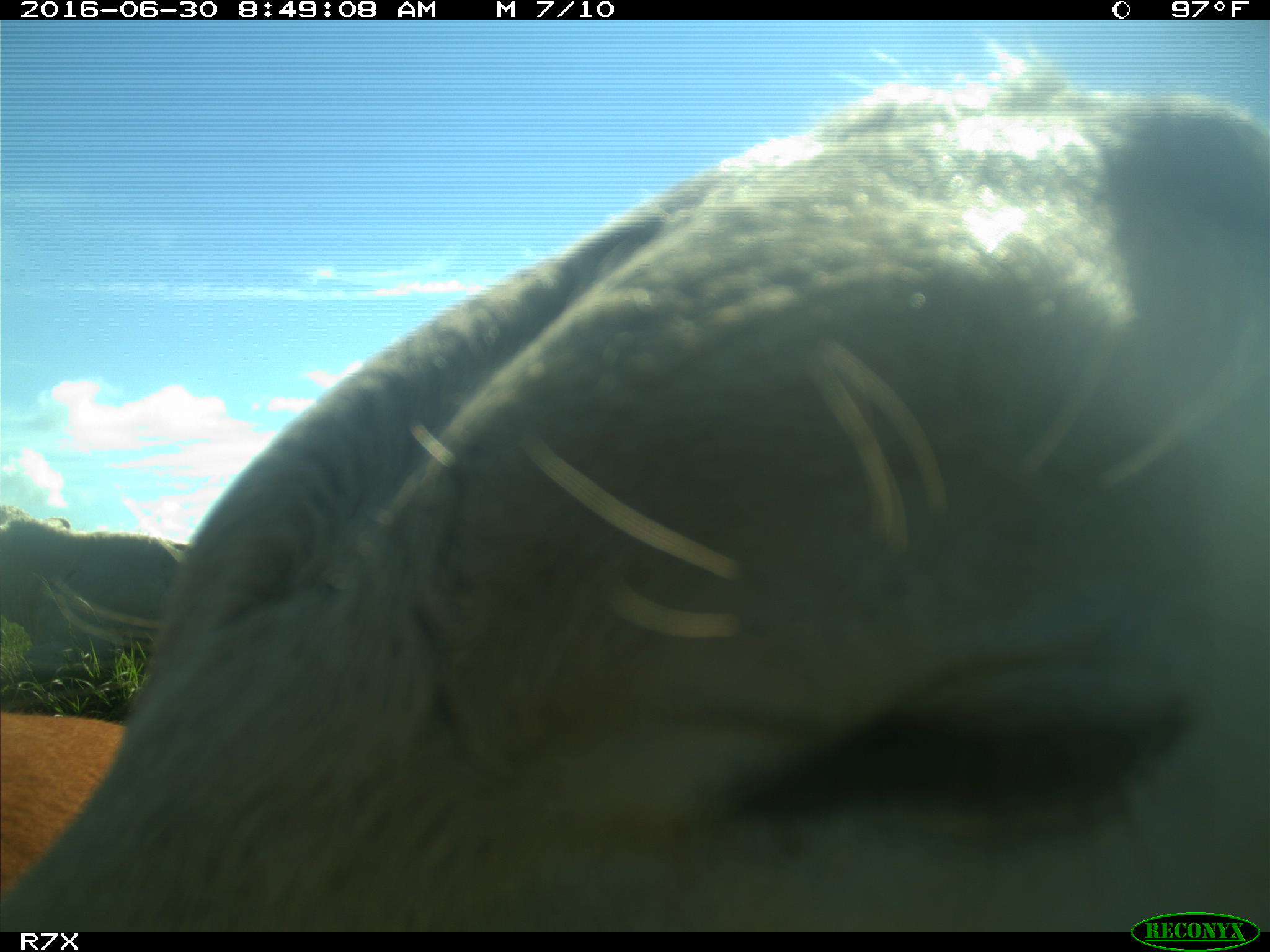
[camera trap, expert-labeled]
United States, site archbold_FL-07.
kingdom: Animalia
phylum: Chordata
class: Mammalia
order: Artiodactyla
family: Bovidae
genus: Bos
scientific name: Bos taurus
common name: domestic cow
Bos taurus (domestic cow).